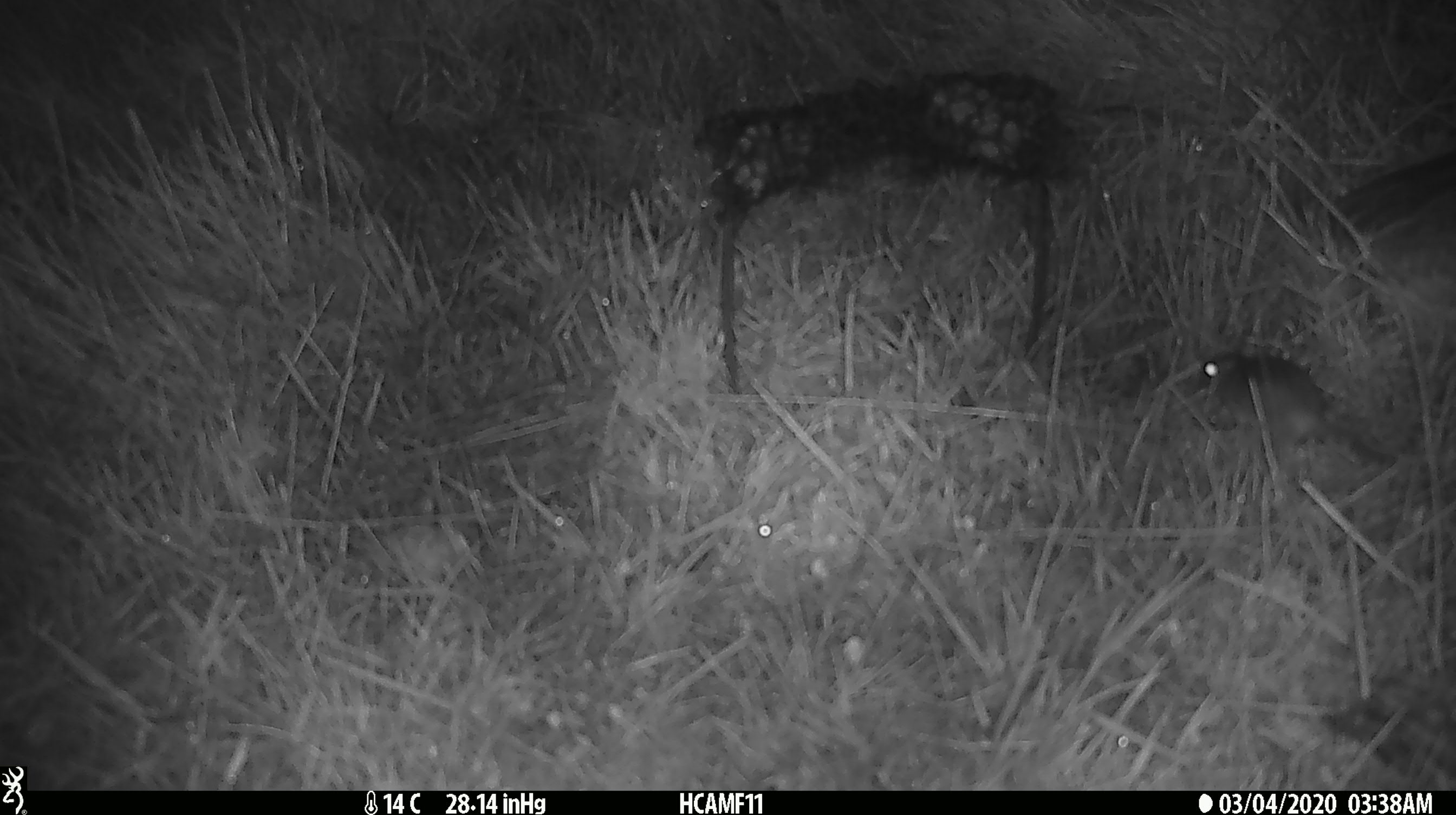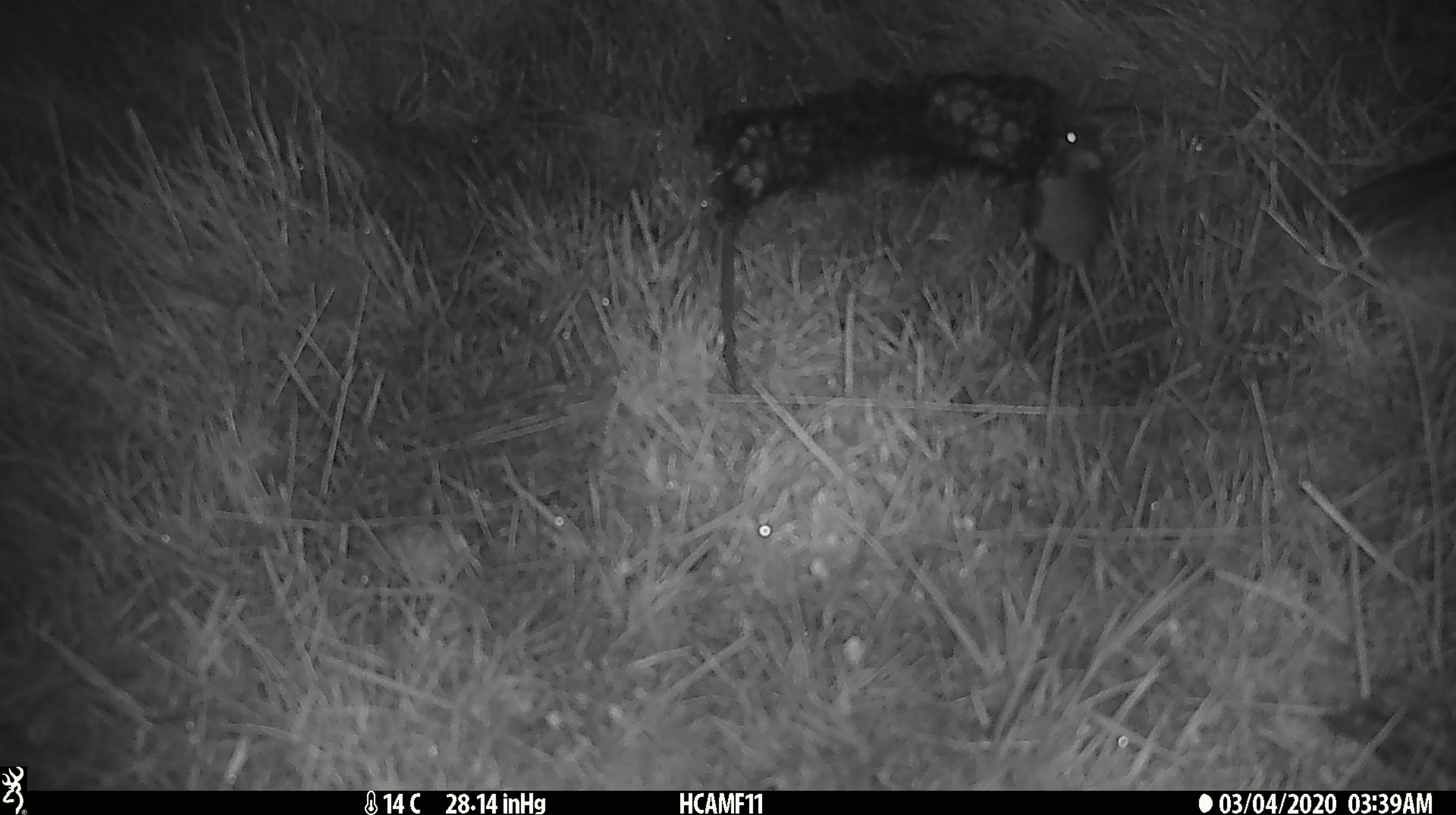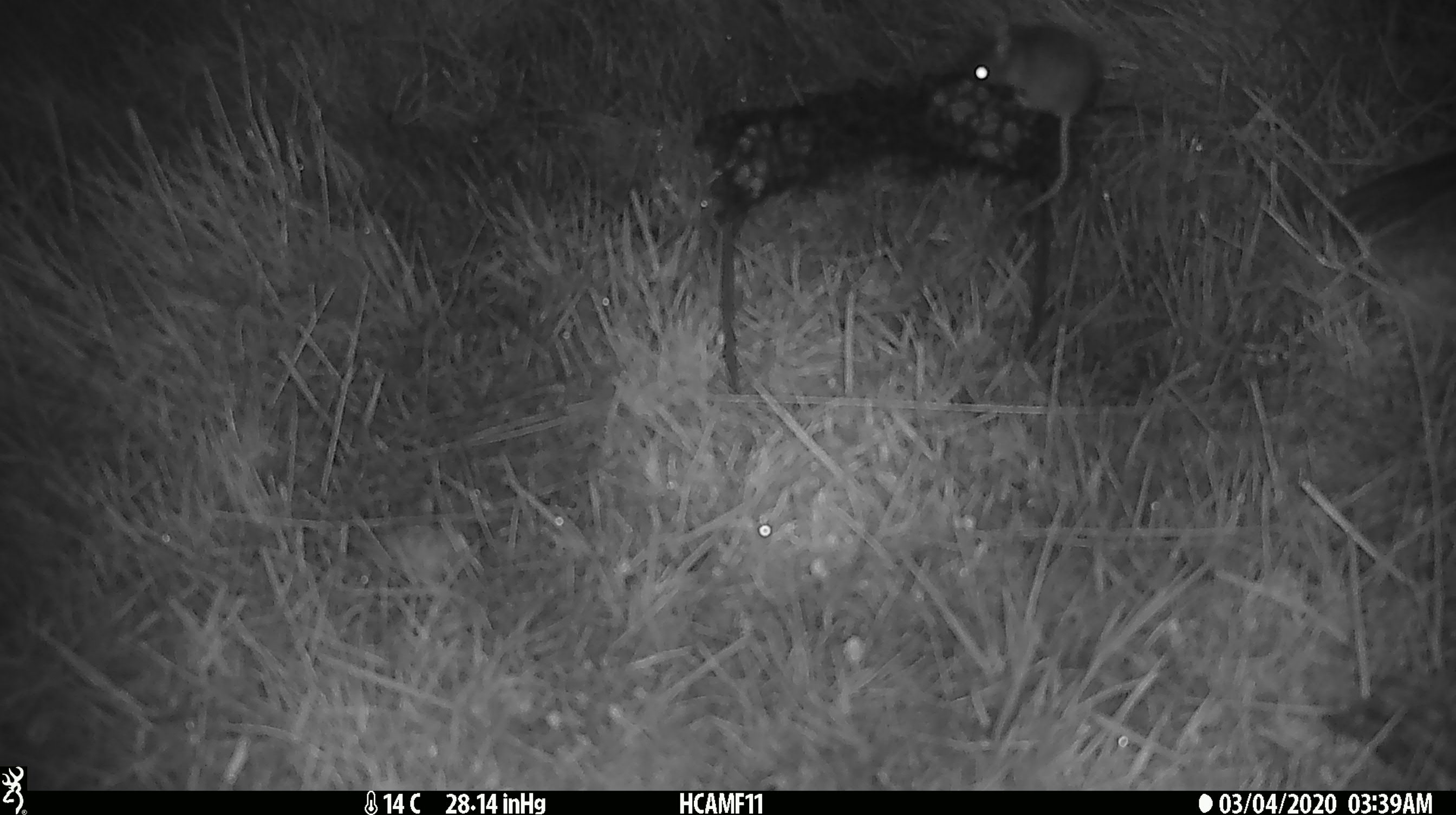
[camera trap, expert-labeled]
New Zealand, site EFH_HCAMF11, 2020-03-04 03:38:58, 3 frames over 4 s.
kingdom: Animalia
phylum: Chordata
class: Mammalia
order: Rodentia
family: Muridae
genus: Mus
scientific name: Mus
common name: mouse